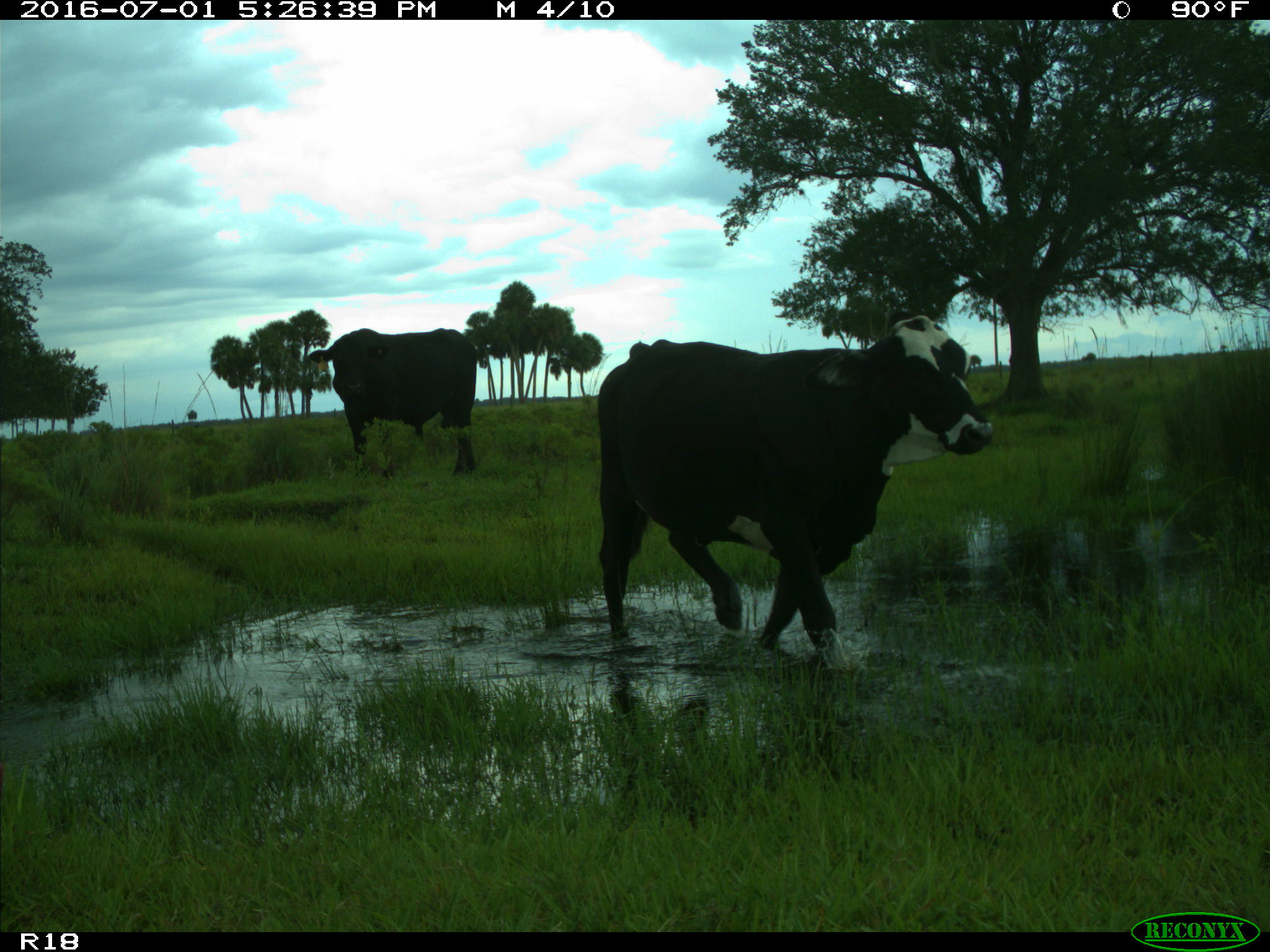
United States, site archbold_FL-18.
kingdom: Animalia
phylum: Chordata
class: Mammalia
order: Artiodactyla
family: Bovidae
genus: Bos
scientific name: Bos taurus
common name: domestic cow